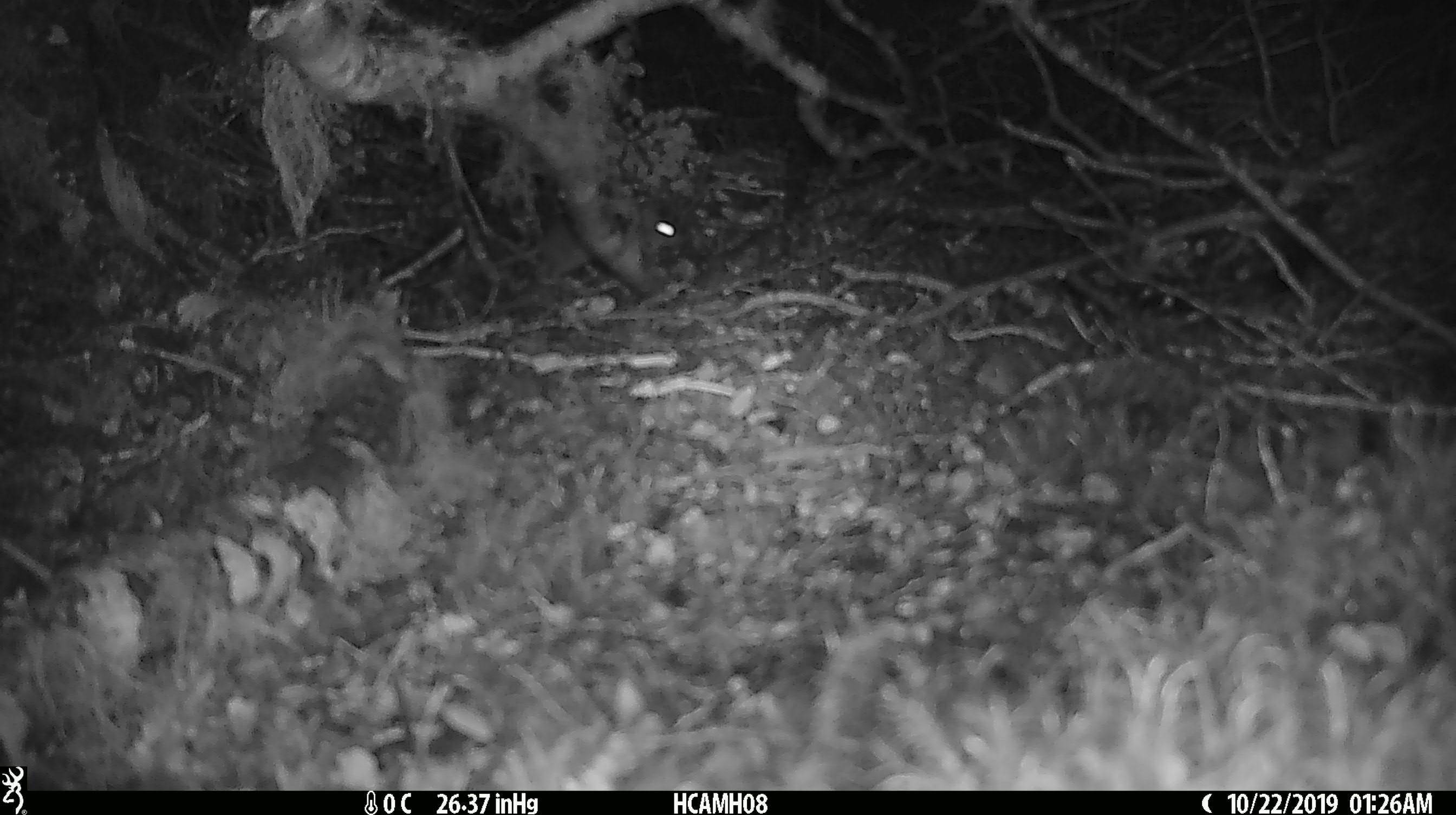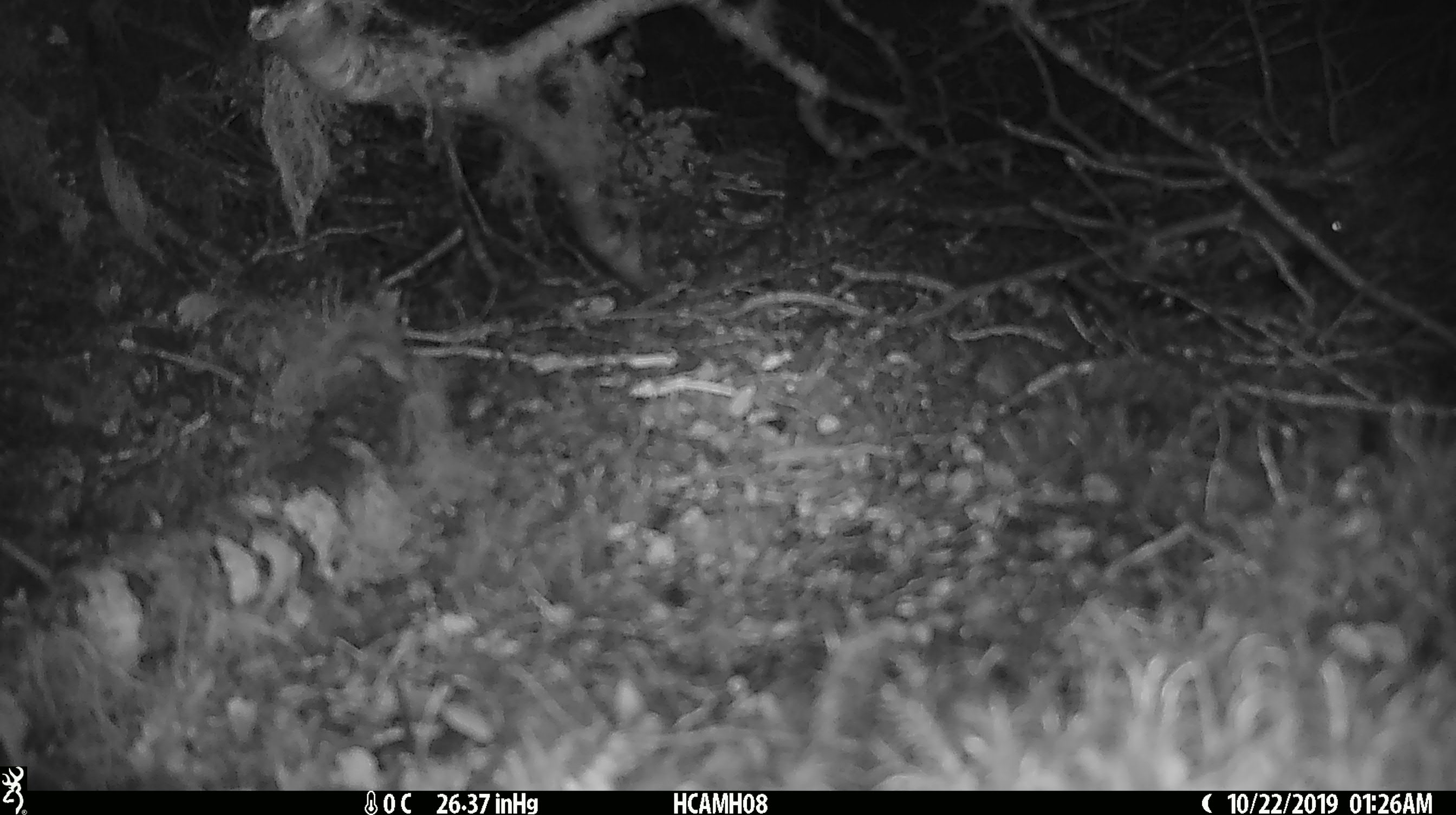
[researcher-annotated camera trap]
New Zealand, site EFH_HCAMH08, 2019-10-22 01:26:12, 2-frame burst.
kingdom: Animalia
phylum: Chordata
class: Mammalia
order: Rodentia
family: Muridae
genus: Mus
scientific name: Mus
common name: mouse